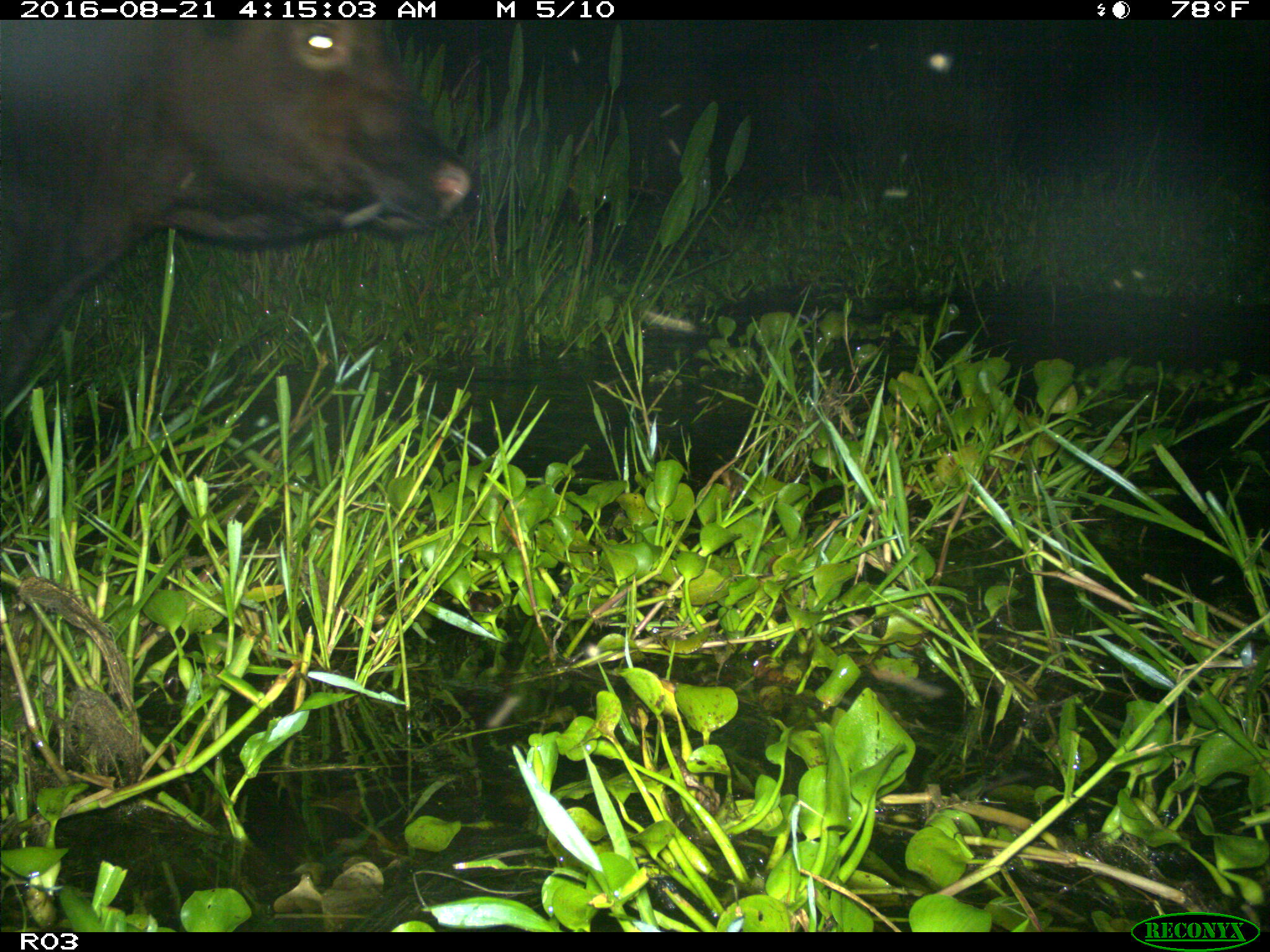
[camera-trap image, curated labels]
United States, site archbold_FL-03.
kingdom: Animalia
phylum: Chordata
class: Mammalia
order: Artiodactyla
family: Bovidae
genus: Bos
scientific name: Bos taurus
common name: domestic cow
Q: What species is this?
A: Bos taurus (domestic cow).